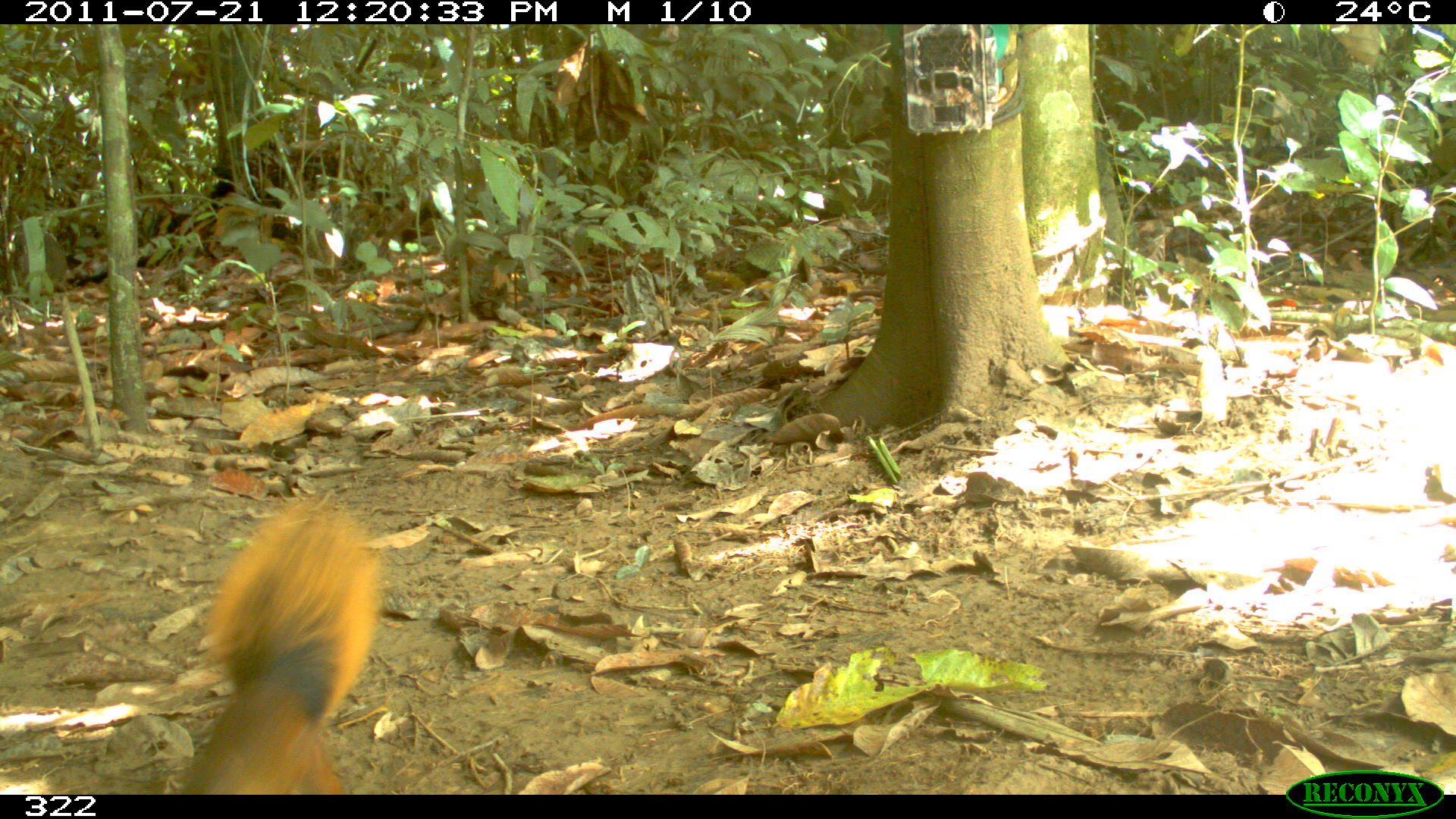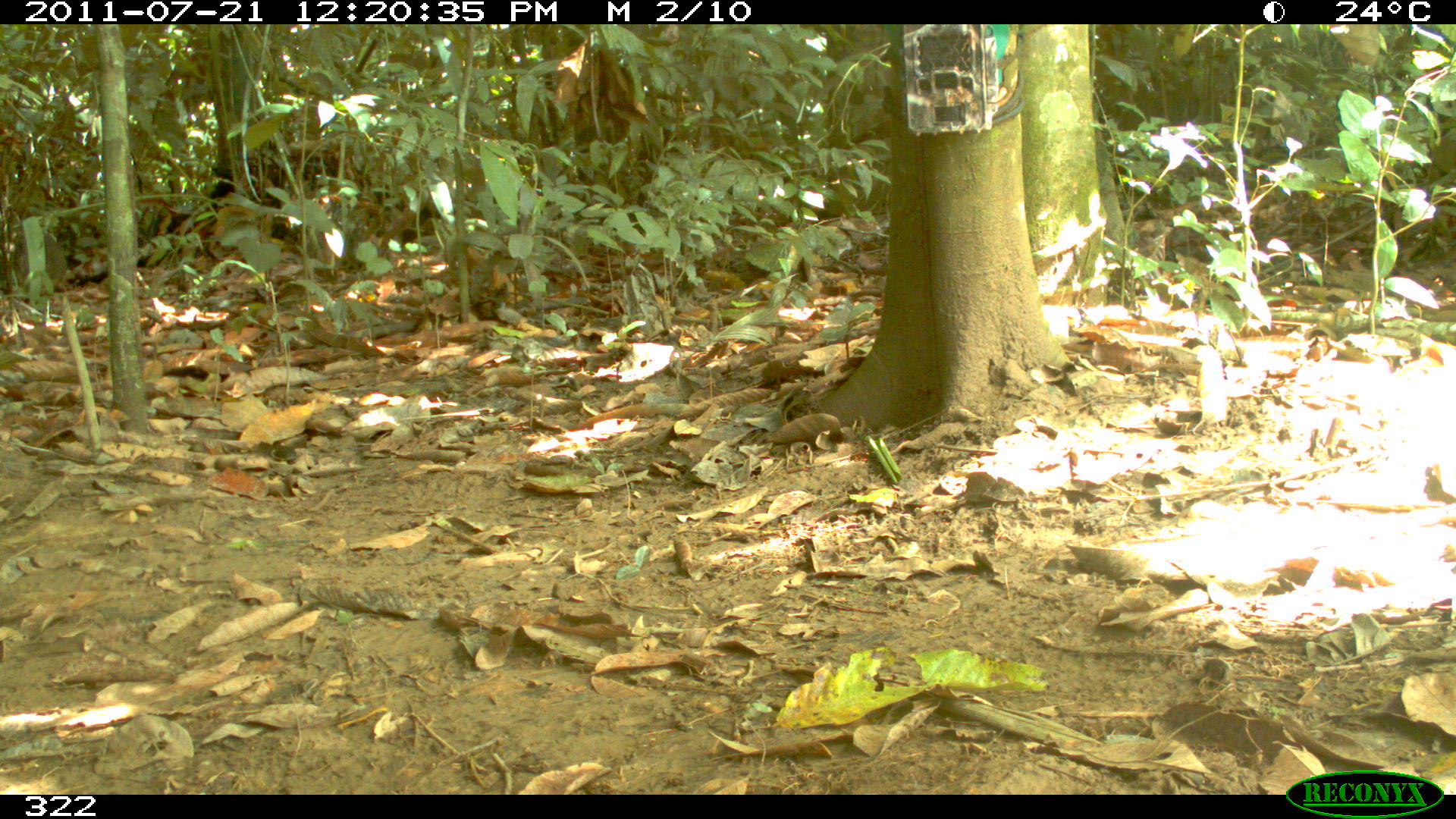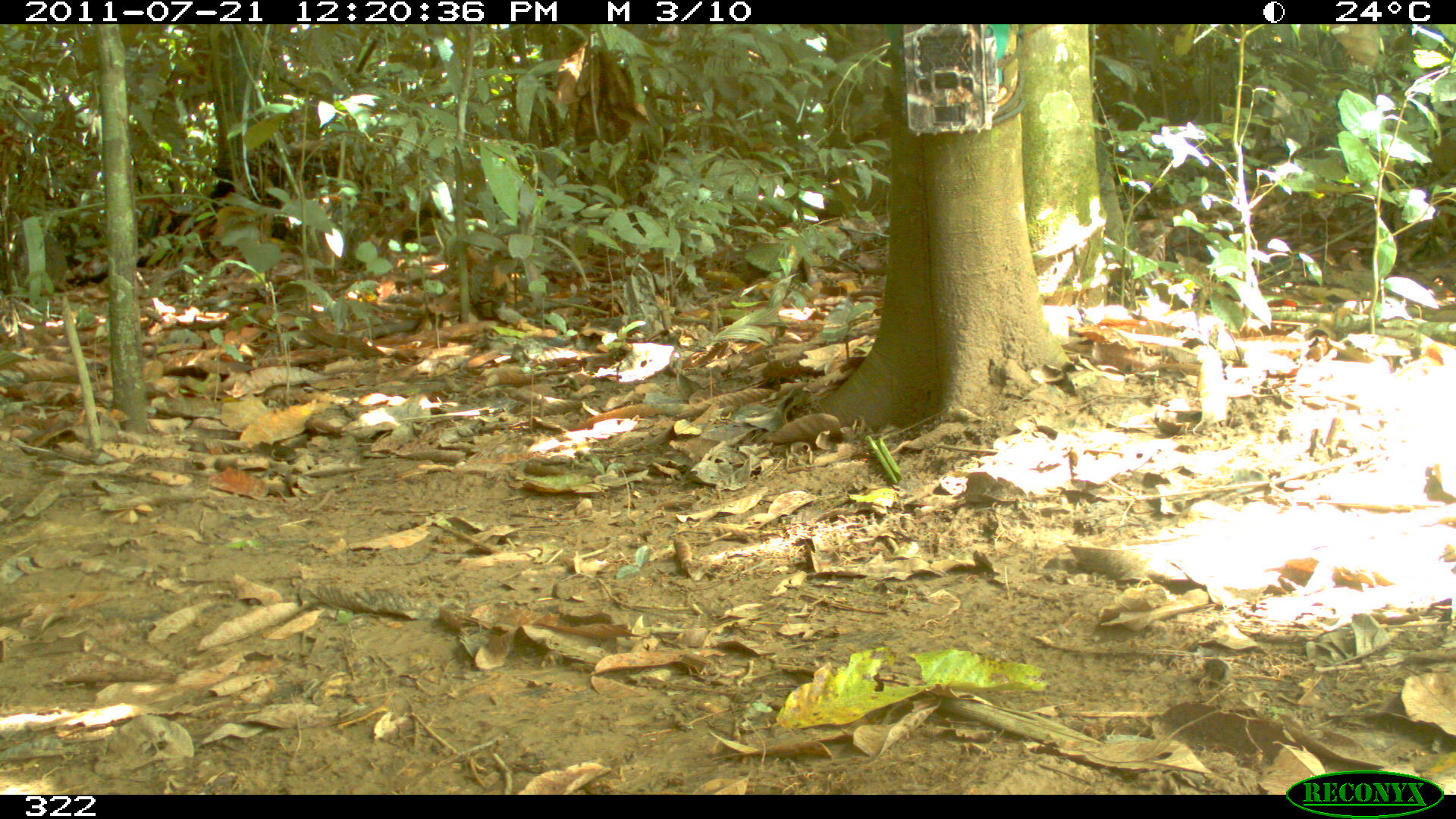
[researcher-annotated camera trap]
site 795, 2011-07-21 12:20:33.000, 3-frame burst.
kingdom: Animalia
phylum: Chordata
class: Mammalia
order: Rodentia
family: Sciuridae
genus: Sciurus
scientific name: Sciurus spadiceus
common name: southern amazon red squirrel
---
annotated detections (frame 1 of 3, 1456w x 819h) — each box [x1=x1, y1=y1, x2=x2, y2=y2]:
sciurus spadiceus: [x1=175, y1=493, x2=384, y2=793]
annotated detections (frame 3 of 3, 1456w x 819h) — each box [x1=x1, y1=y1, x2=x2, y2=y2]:
sciurus spadiceus: [x1=66, y1=160, x2=228, y2=282]